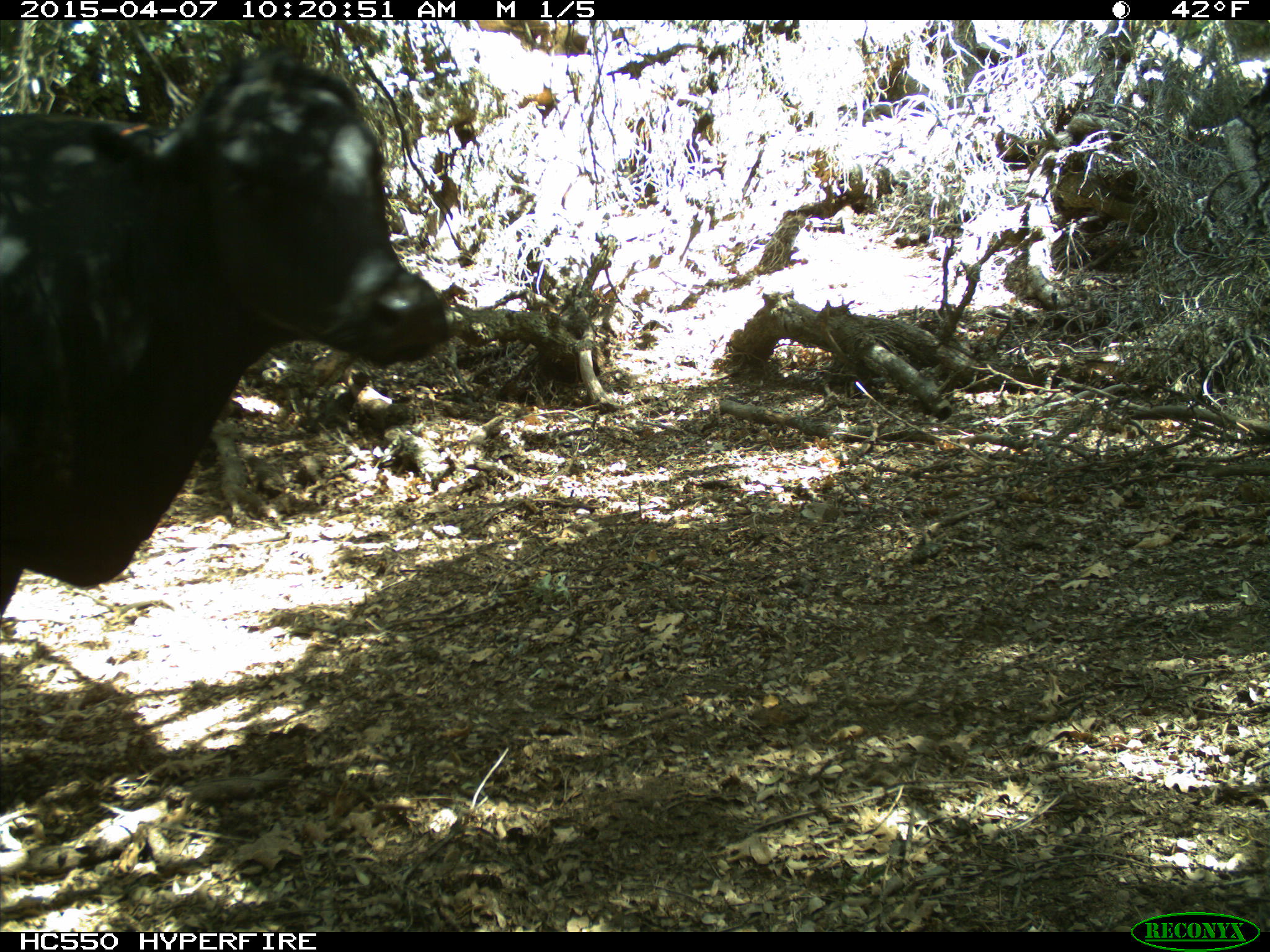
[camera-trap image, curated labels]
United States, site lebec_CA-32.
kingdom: Animalia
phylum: Chordata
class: Mammalia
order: Artiodactyla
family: Bovidae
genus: Bos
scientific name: Bos taurus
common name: domestic cow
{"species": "Bos taurus (domestic cow)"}